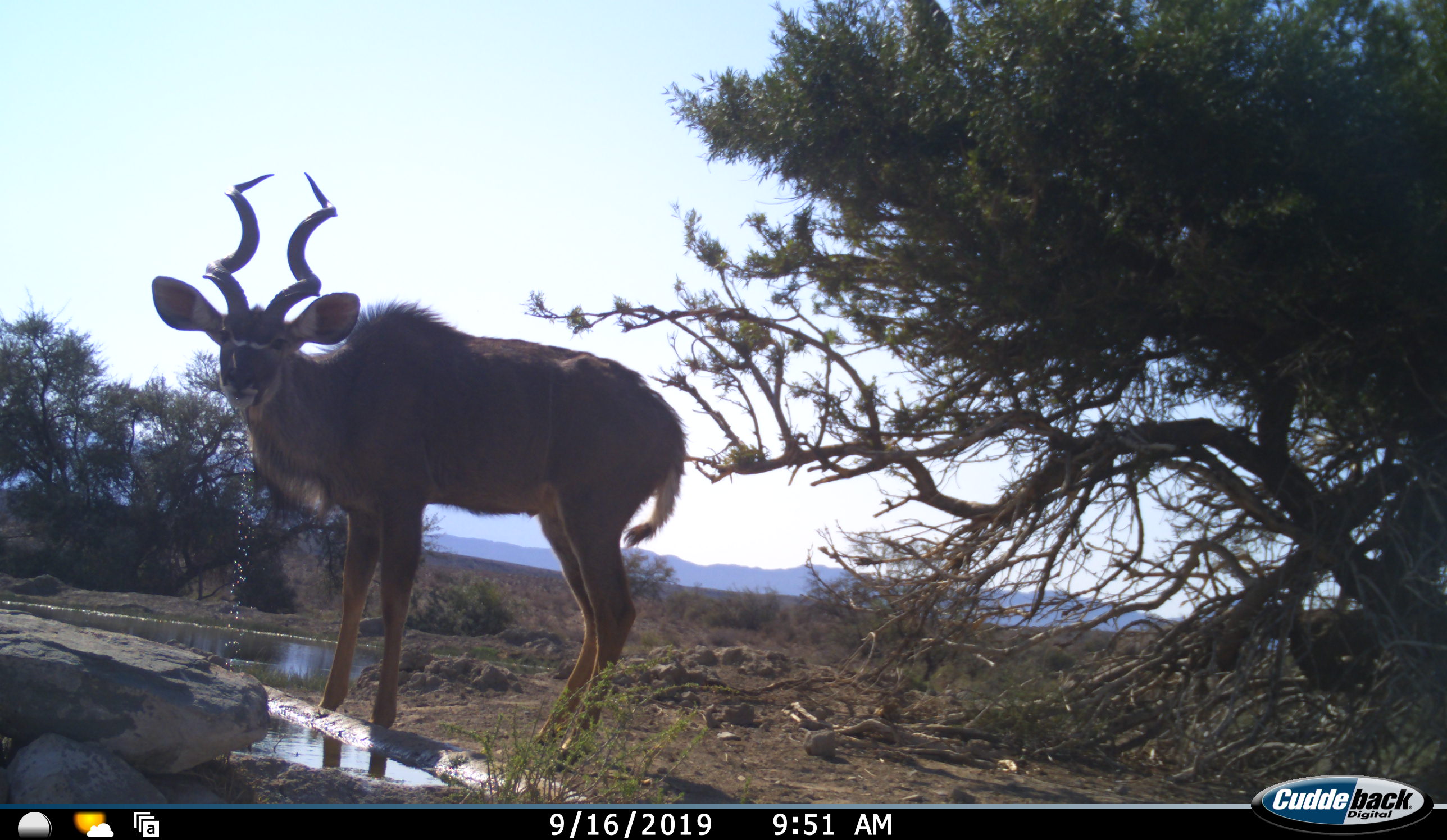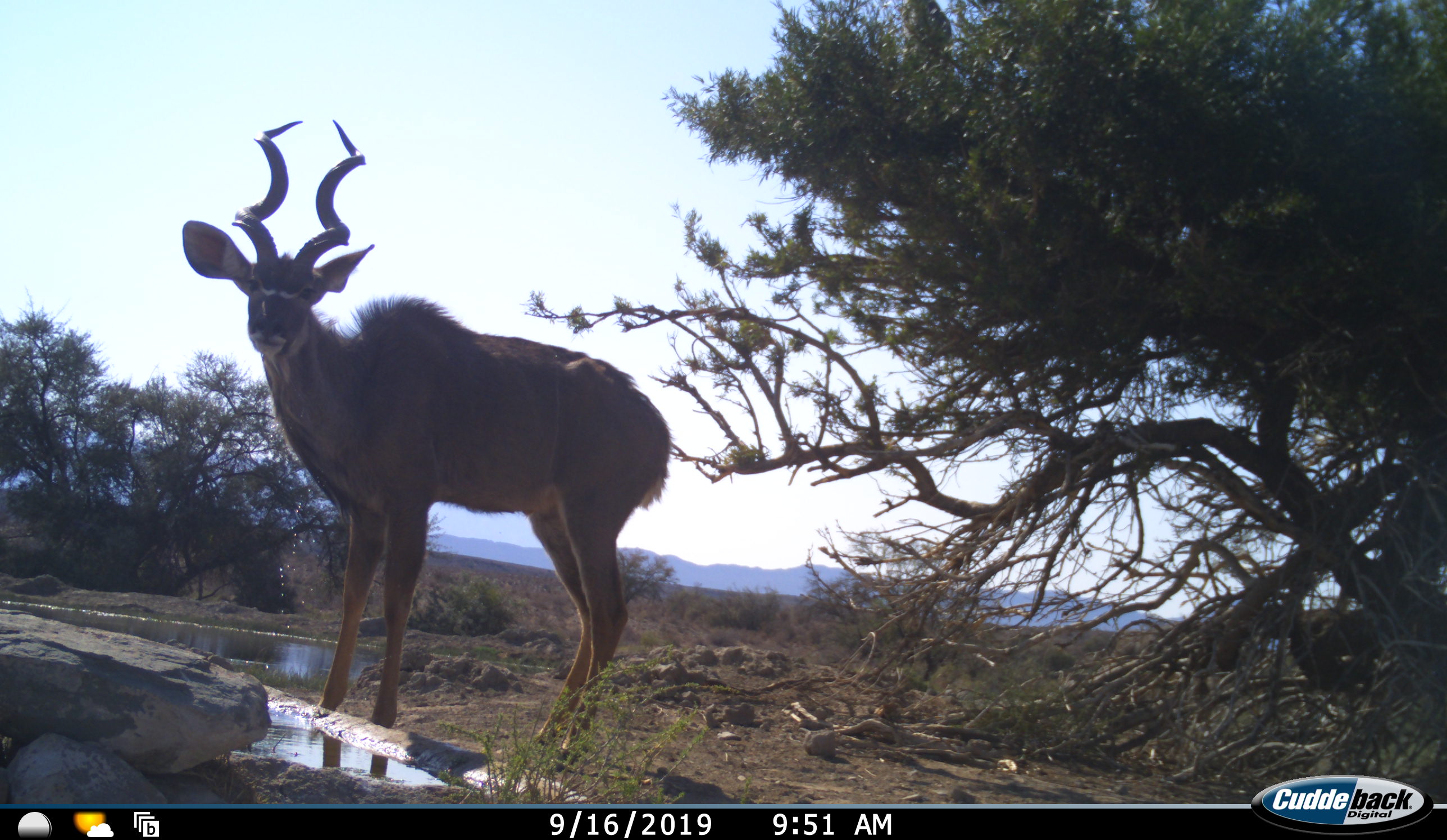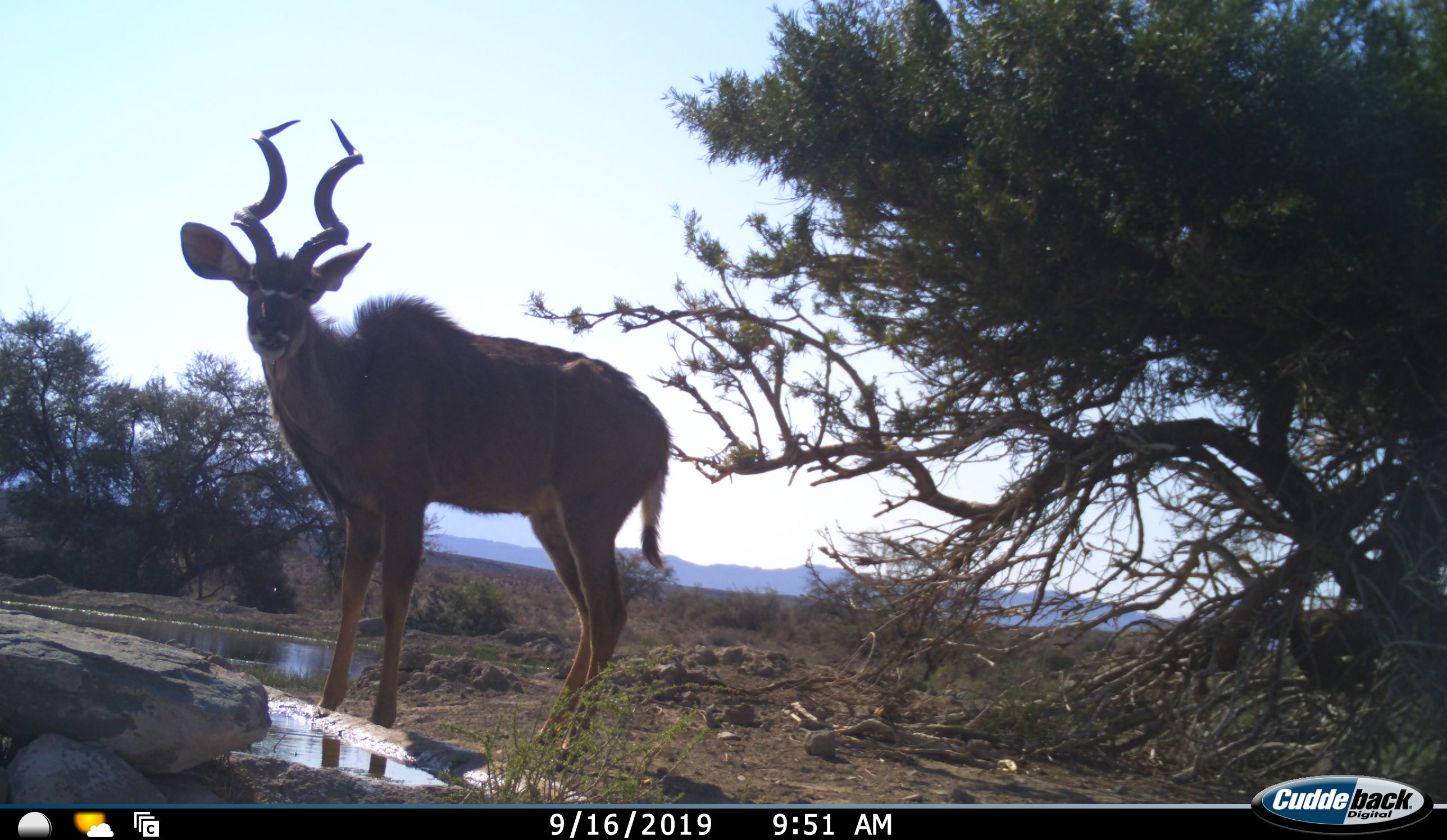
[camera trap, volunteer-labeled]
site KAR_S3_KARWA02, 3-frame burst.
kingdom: Animalia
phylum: Chordata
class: Mammalia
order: Artiodactyla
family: Bovidae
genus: Tragelaphus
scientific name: Tragelaphus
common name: kudu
Kudu (Tragelaphus), count 1. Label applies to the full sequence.